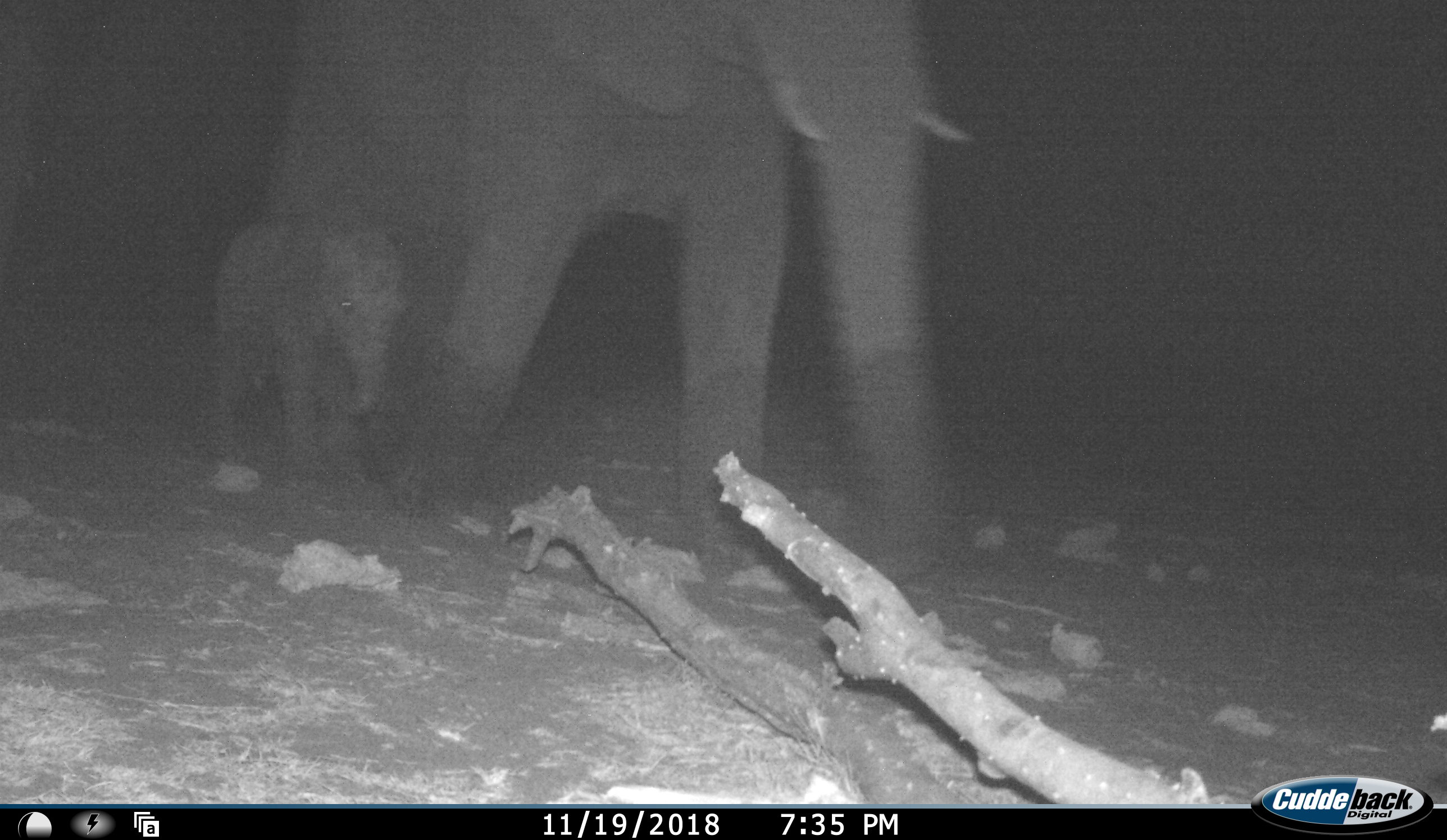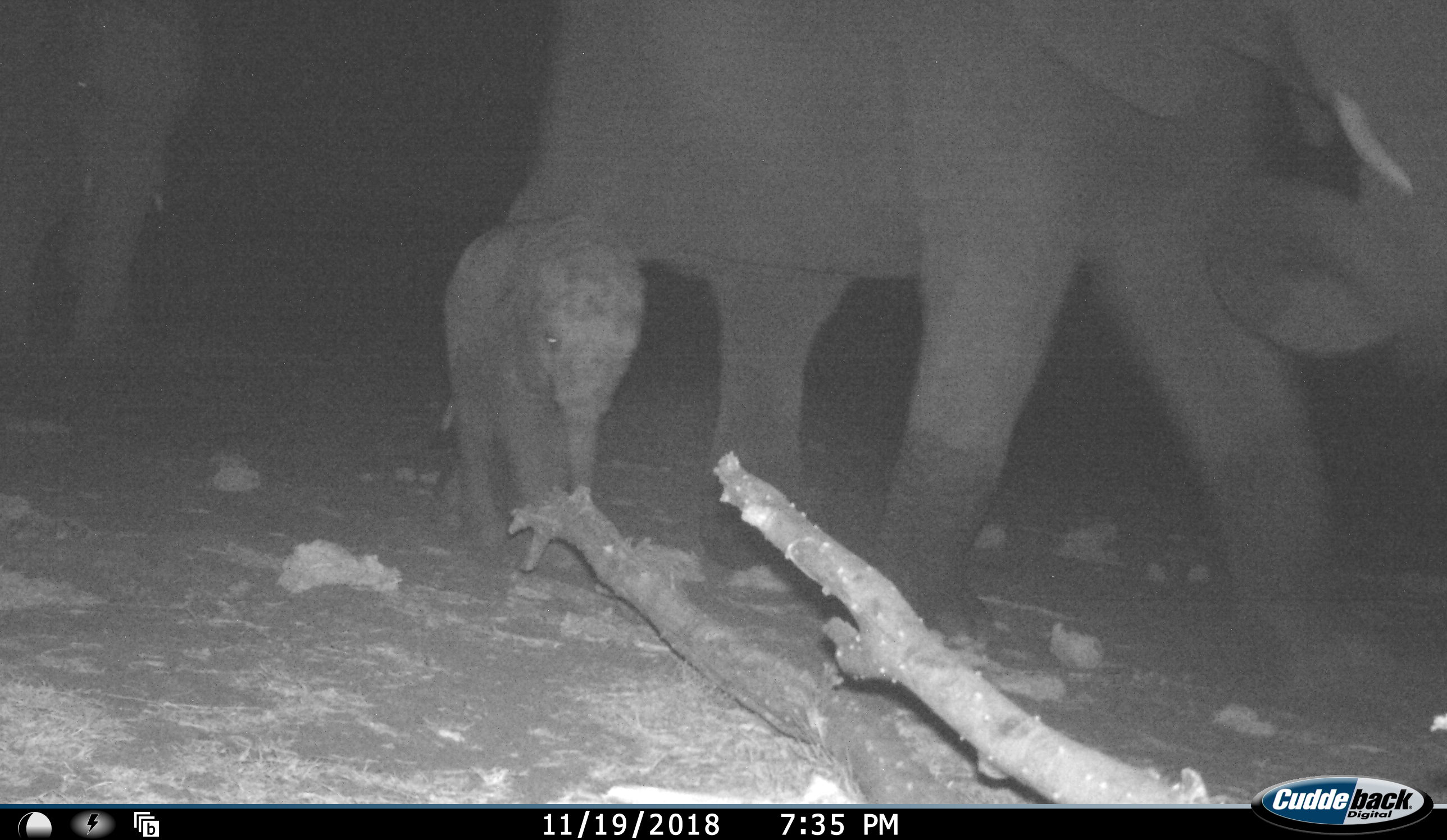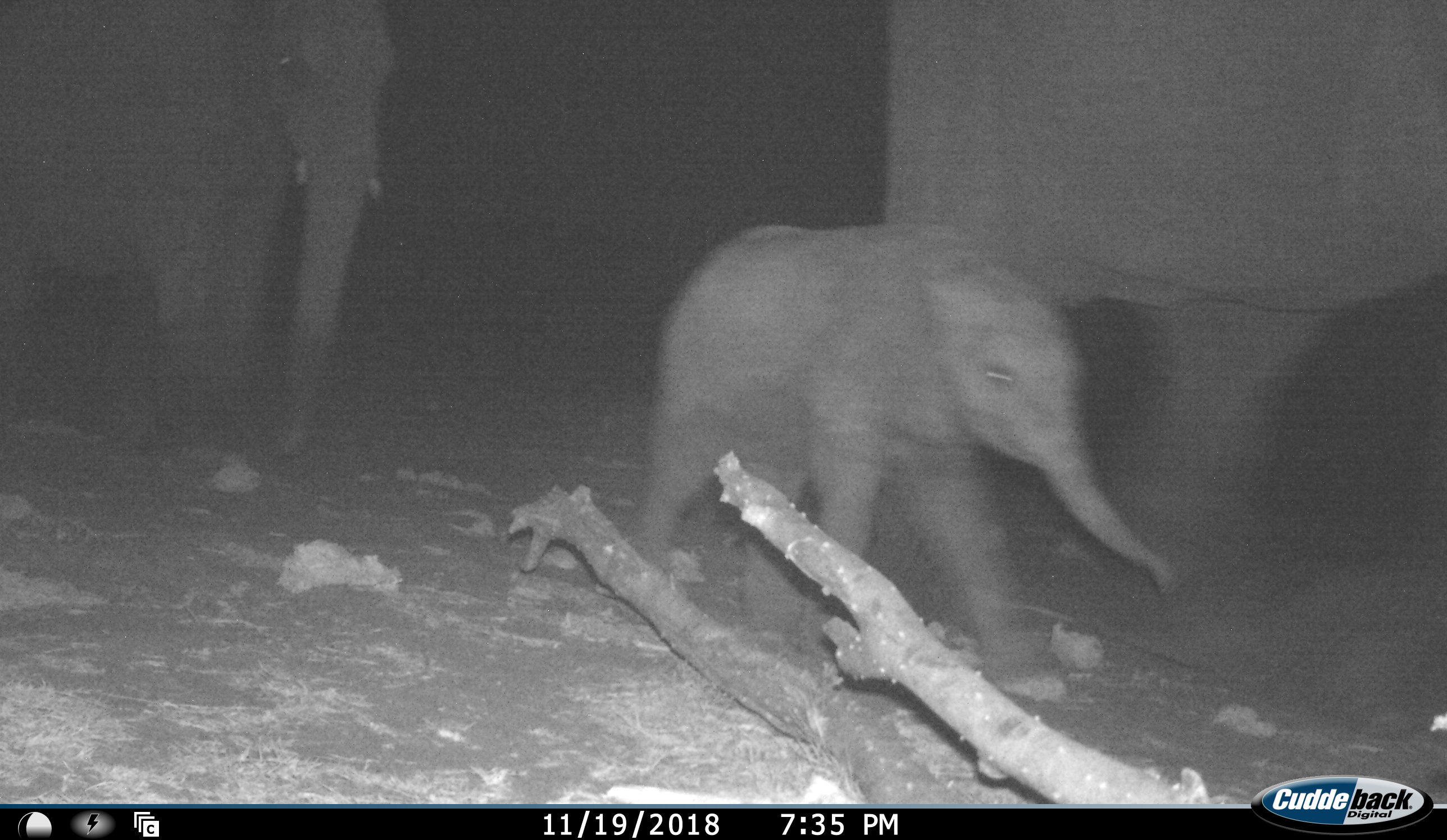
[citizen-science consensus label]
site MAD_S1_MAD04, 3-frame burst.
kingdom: Animalia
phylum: Chordata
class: Mammalia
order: Proboscidea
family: Elephantidae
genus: Loxodonta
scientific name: Loxodonta africana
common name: african bush elephant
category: elephant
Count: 3.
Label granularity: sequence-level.